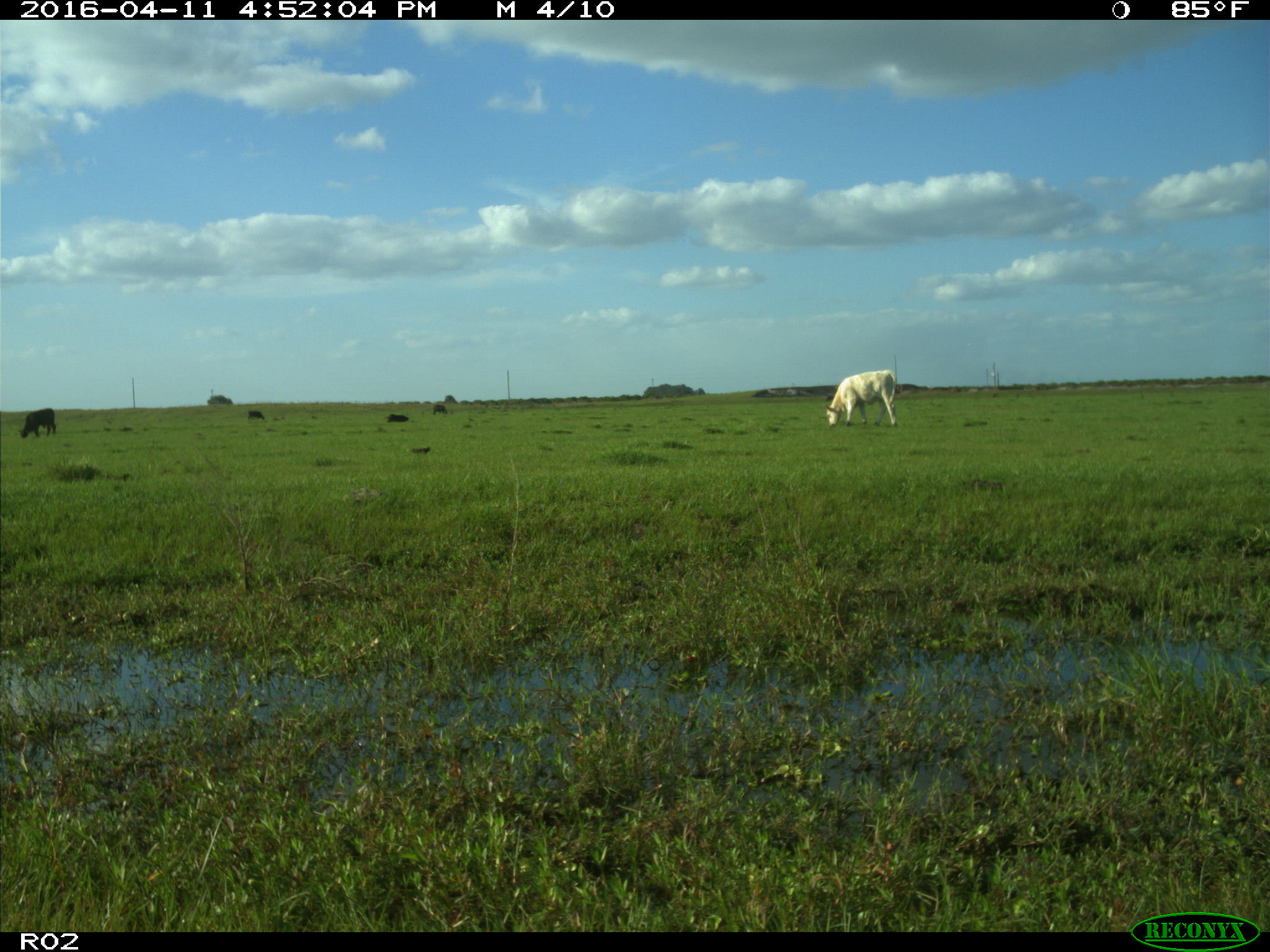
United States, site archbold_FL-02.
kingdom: Animalia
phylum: Chordata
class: Mammalia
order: Artiodactyla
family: Bovidae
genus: Bos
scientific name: Bos taurus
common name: domestic cow